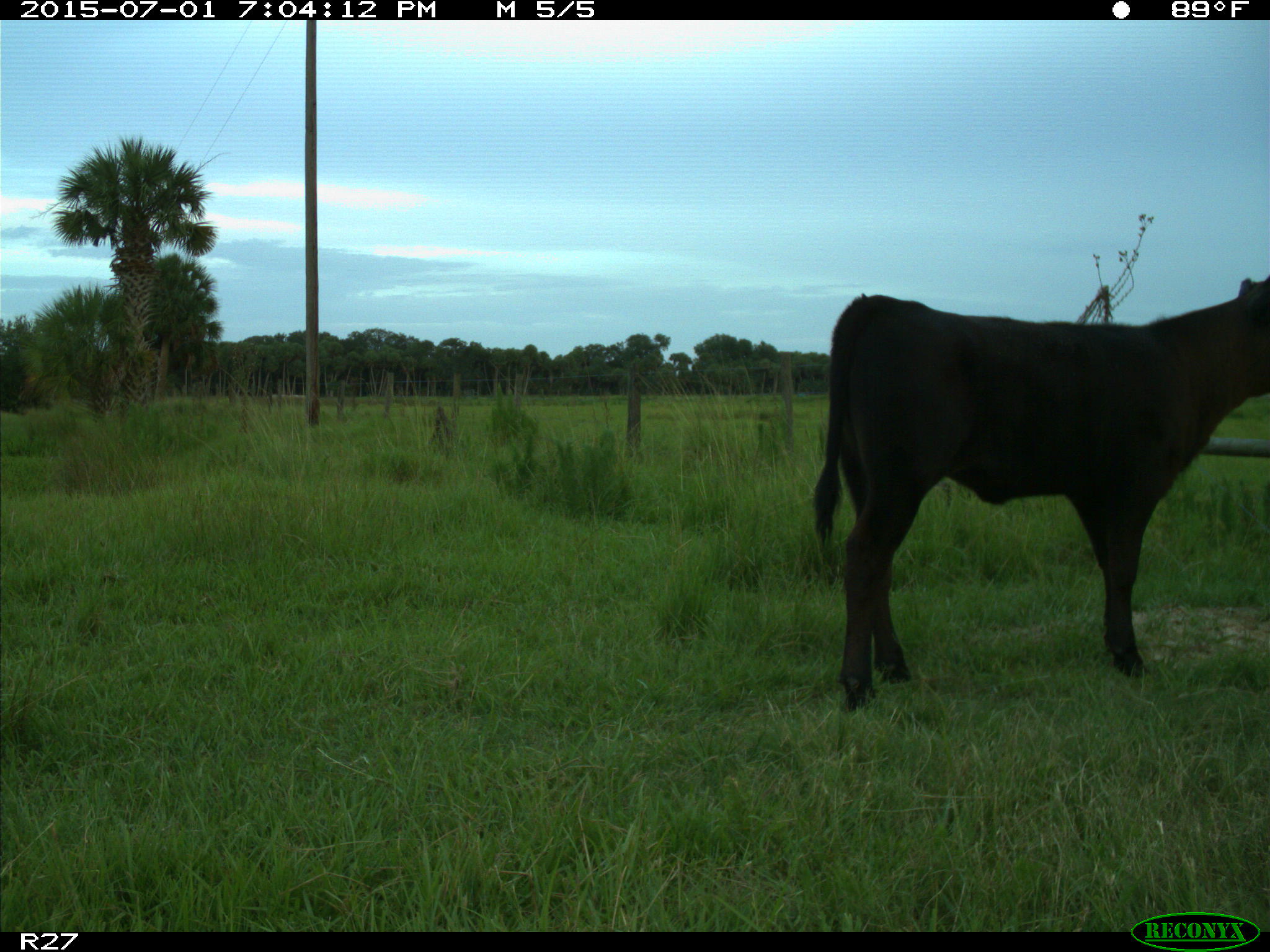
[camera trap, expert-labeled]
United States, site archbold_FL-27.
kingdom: Animalia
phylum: Chordata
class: Mammalia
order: Artiodactyla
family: Bovidae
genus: Bos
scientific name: Bos taurus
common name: domestic cow